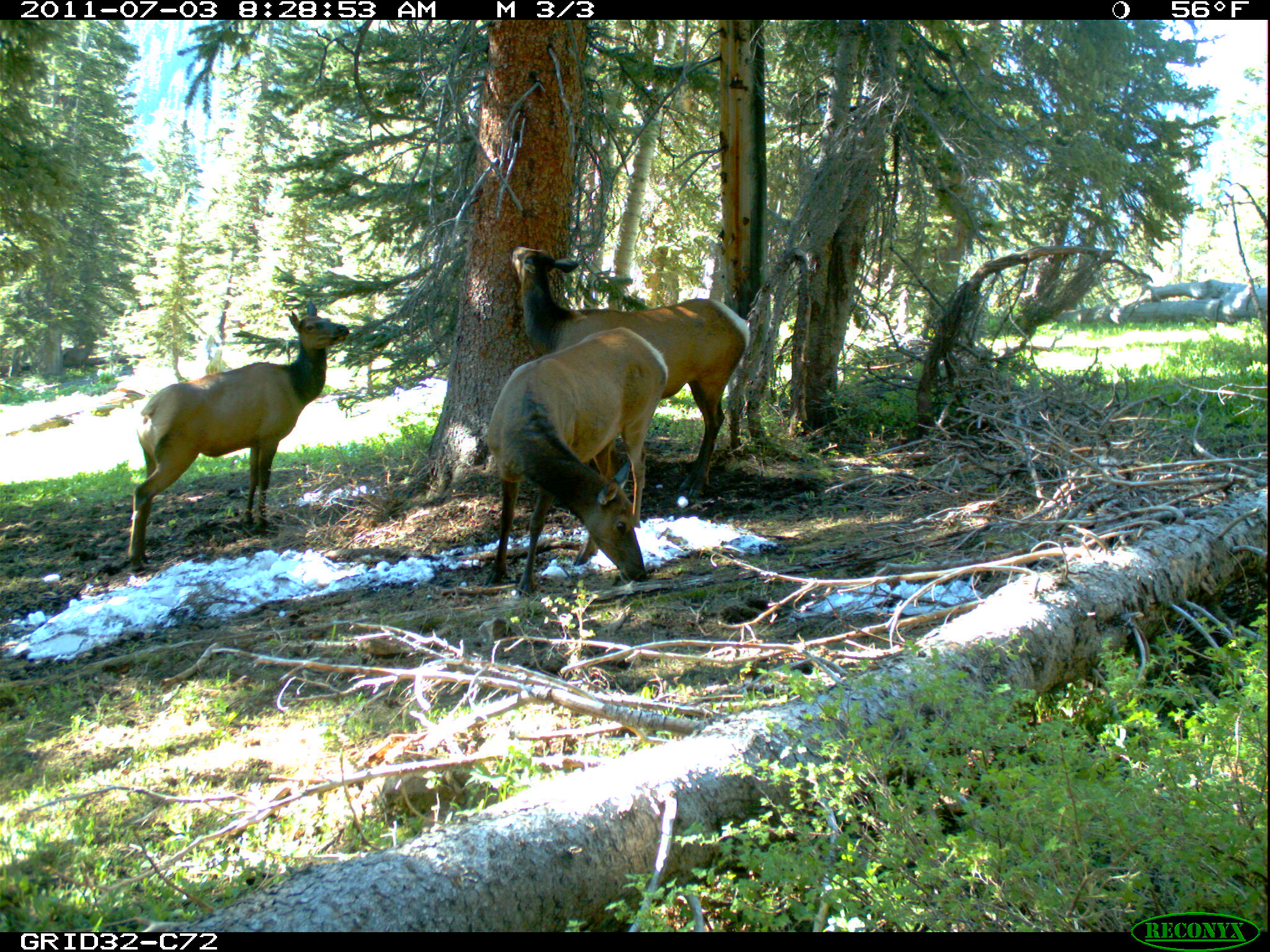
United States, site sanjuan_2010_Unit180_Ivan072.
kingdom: Animalia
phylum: Chordata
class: Mammalia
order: Artiodactyla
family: Cervidae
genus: Cervus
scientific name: Cervus elaphus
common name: red deer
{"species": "Cervus elaphus (red deer)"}